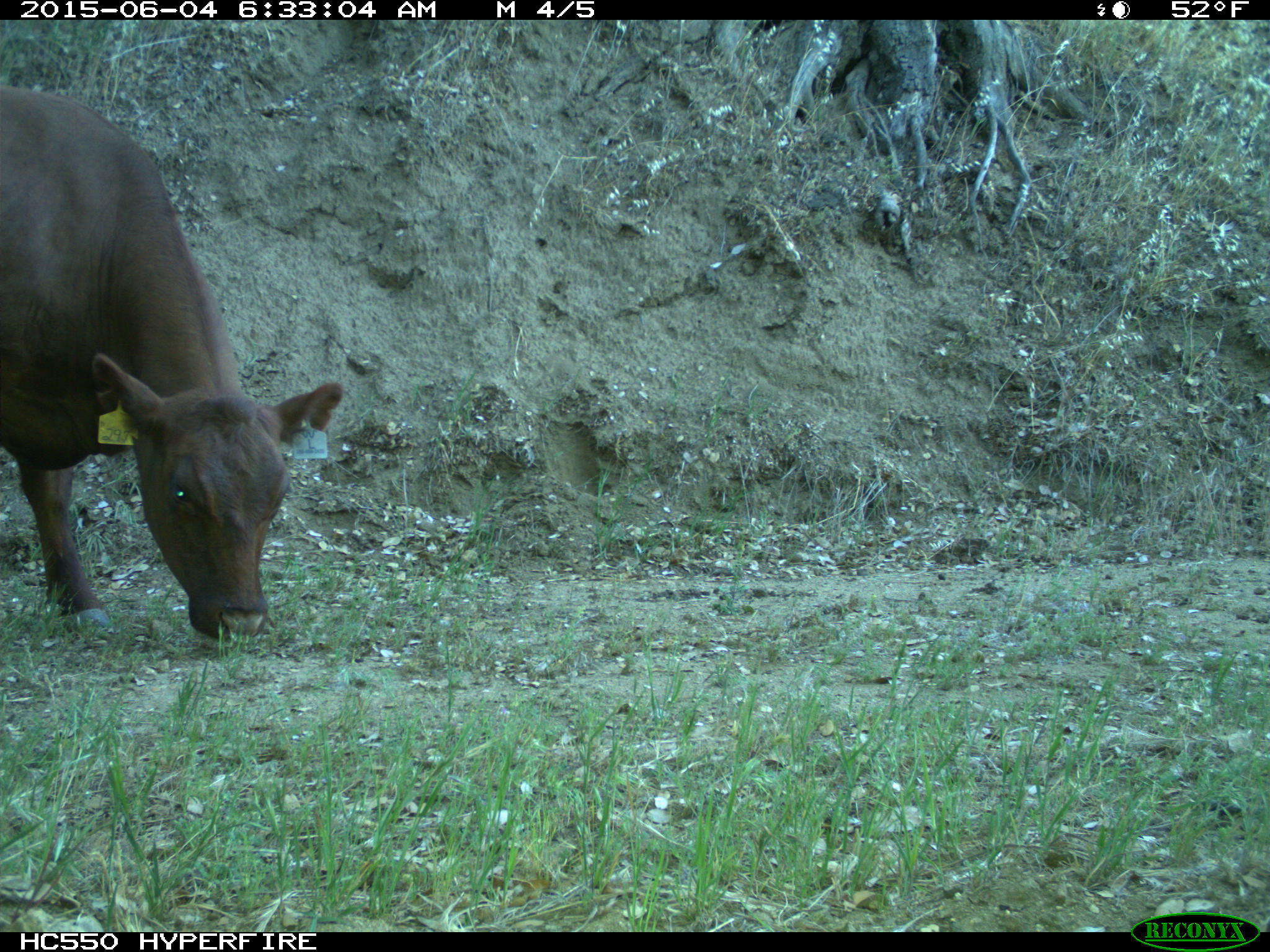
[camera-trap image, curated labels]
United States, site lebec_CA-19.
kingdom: Animalia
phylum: Chordata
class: Mammalia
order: Artiodactyla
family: Bovidae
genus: Bos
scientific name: Bos taurus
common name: domestic cow